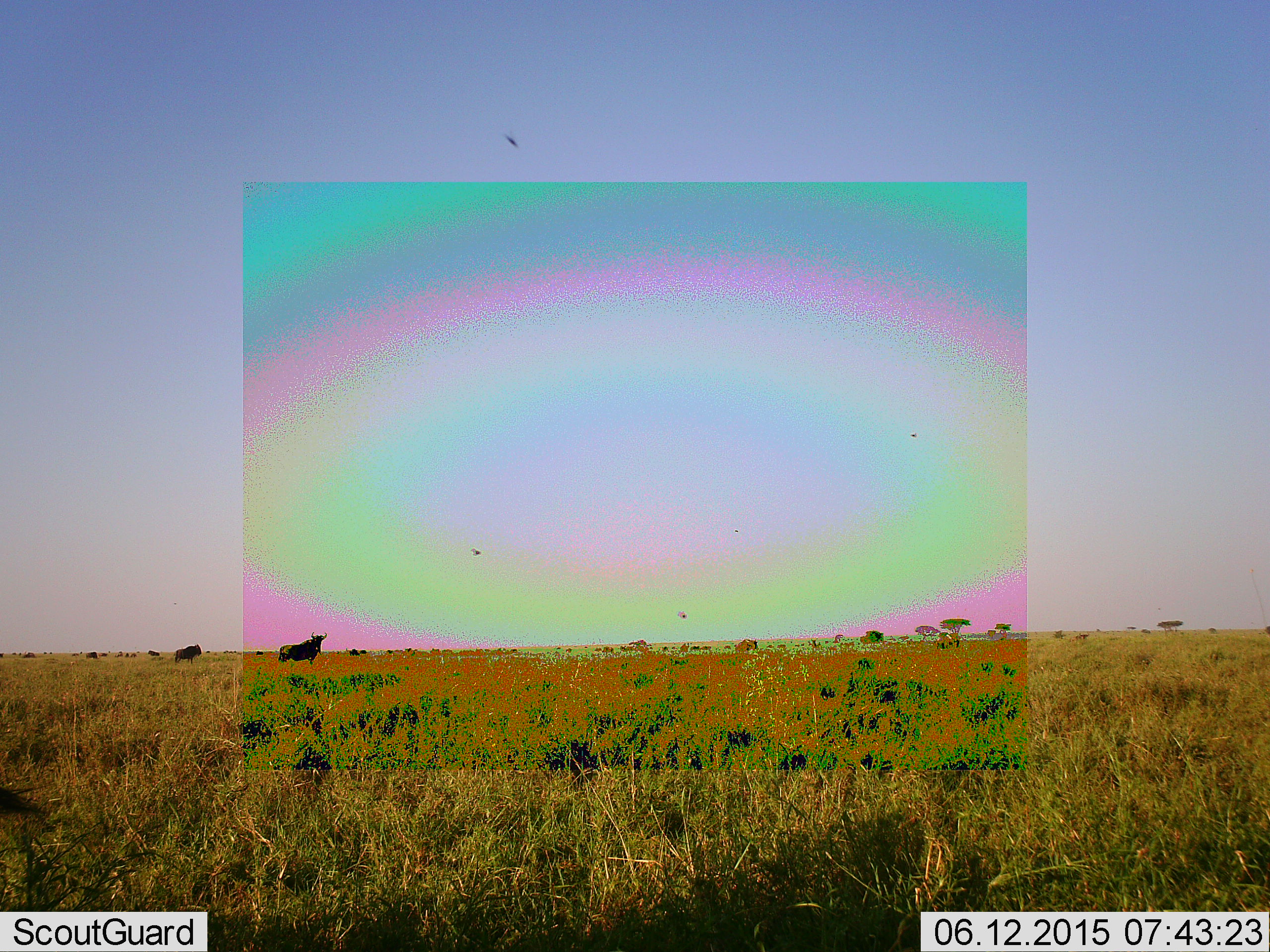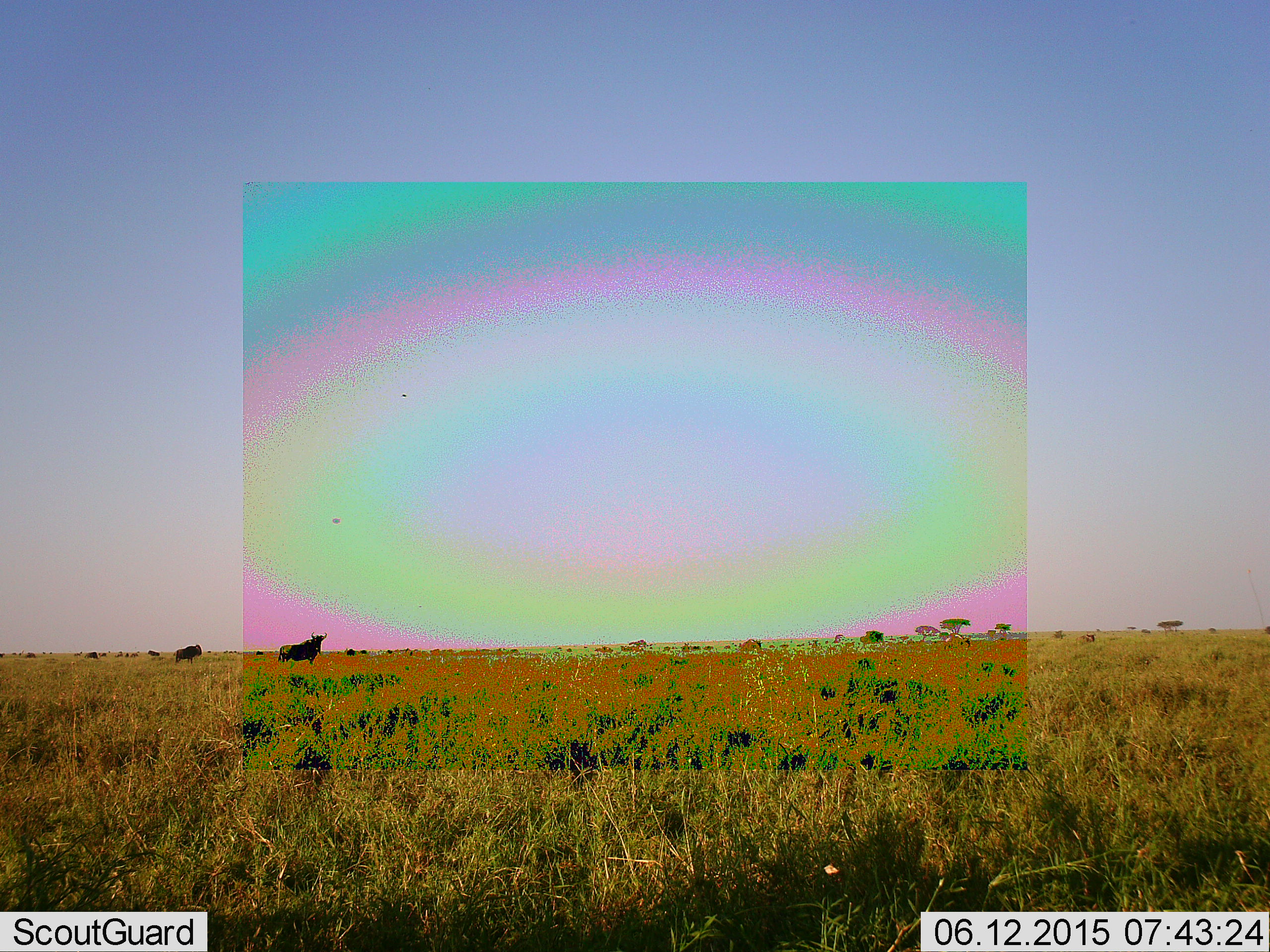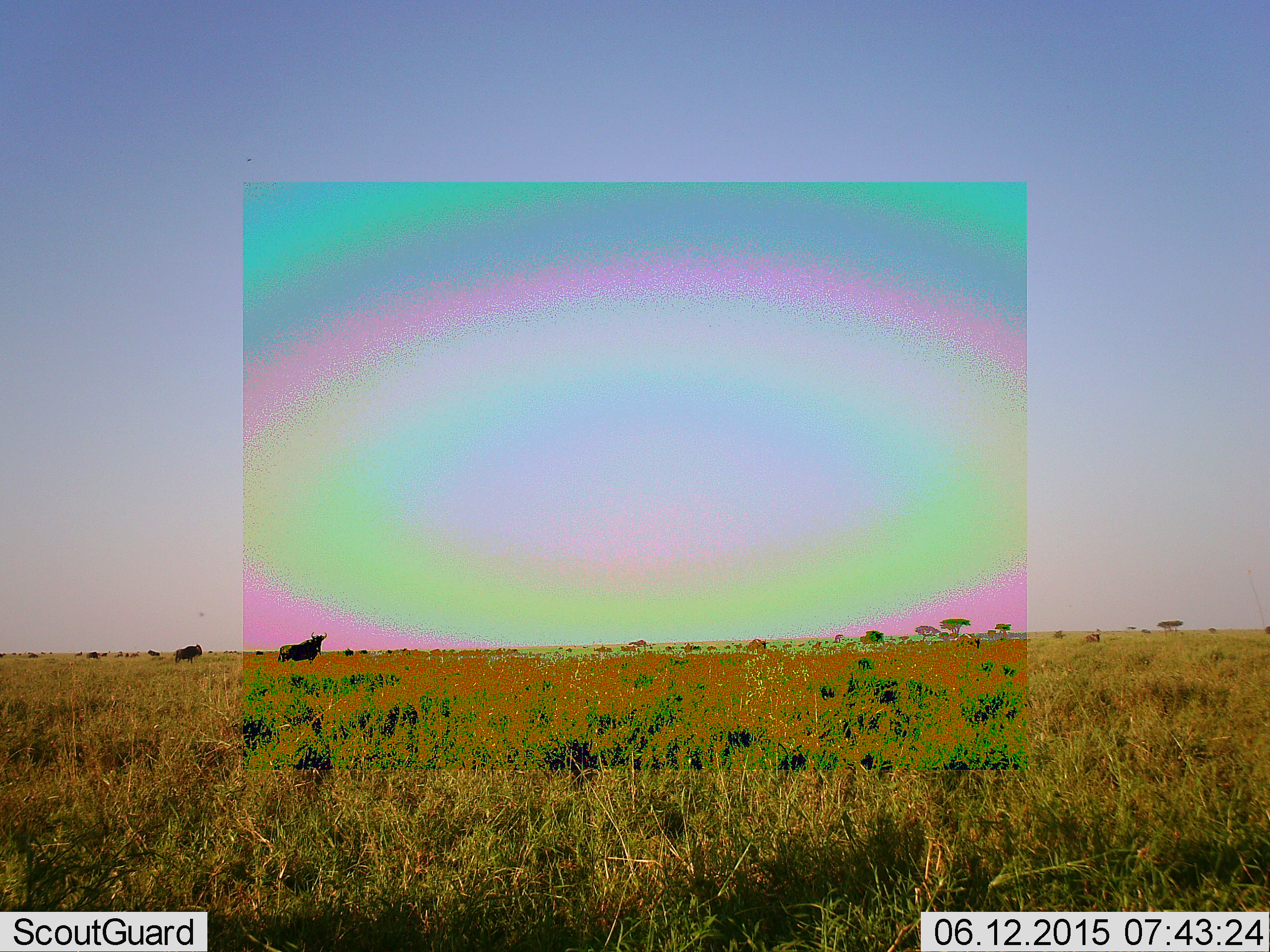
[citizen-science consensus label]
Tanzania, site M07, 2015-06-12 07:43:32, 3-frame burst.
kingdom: Animalia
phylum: Chordata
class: Mammalia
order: Artiodactyla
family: Bovidae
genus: Connochaetes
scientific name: Connochaetes taurinus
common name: blue wildebeest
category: wildebeest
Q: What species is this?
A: Wildebeest (blue wildebeest) (Connochaetes taurinus).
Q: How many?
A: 11-50.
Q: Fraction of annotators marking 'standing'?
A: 100%.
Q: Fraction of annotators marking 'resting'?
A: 9%.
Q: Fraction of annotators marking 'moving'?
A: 55%.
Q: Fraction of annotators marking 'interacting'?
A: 0%.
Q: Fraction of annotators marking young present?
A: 0%.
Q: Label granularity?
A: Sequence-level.